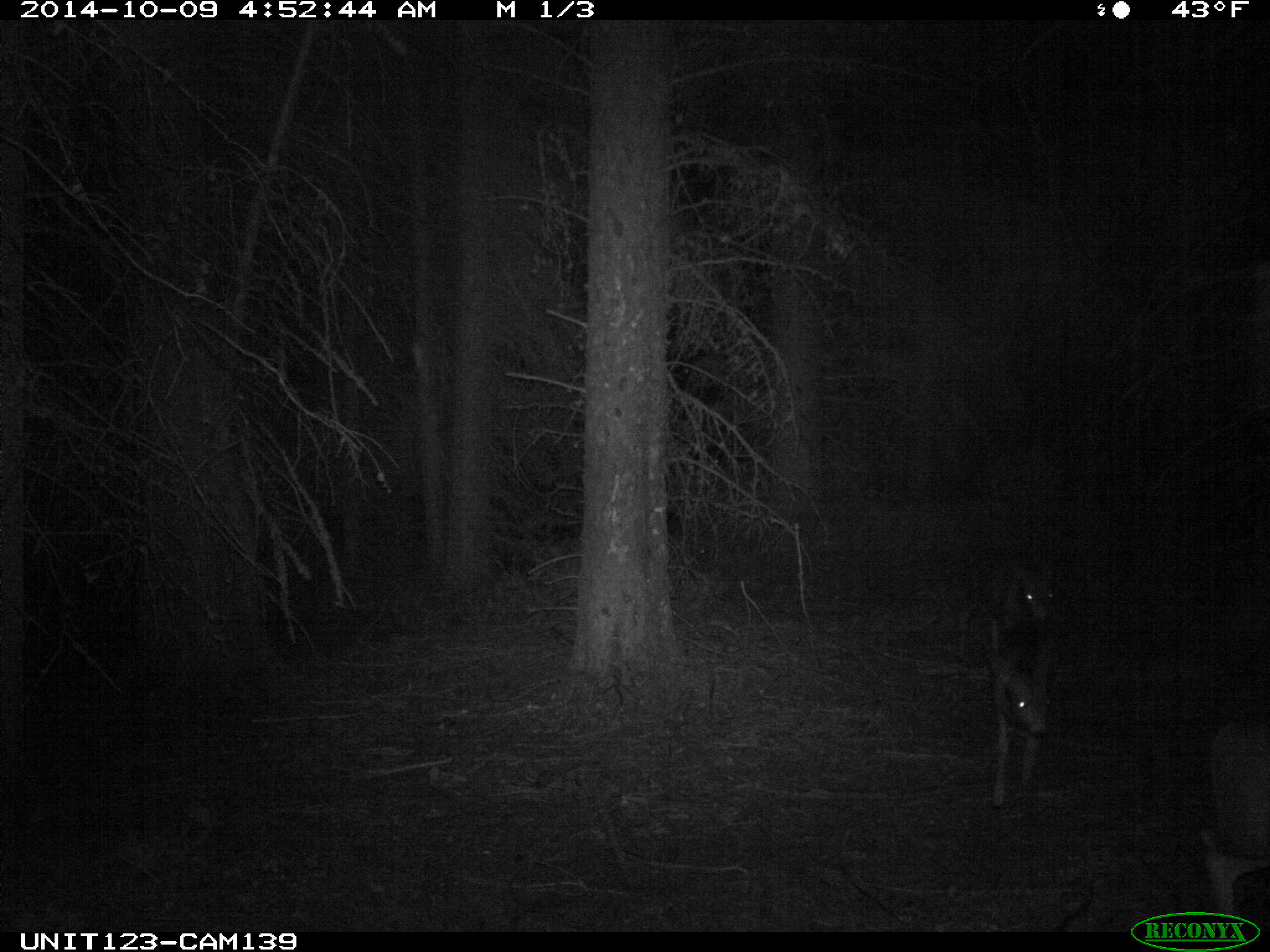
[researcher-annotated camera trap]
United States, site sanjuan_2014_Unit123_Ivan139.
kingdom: Animalia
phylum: Chordata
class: Mammalia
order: Artiodactyla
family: Cervidae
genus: Odocoileus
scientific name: Odocoileus hemionus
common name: mule deer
Odocoileus hemionus (mule deer).